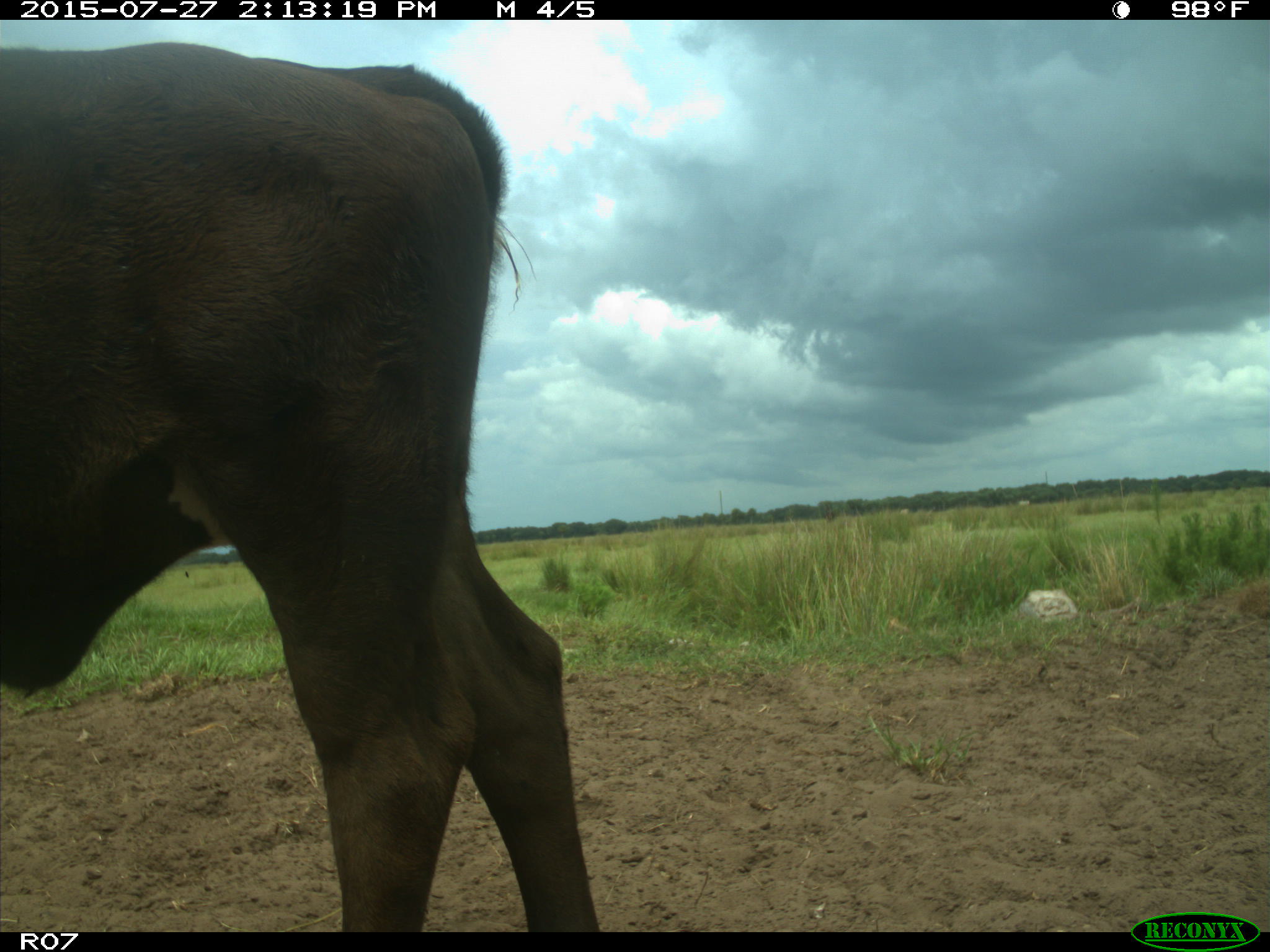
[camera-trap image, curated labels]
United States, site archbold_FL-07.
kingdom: Animalia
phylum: Chordata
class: Mammalia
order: Artiodactyla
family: Bovidae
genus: Bos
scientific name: Bos taurus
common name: domestic cow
Bos taurus (domestic cow).